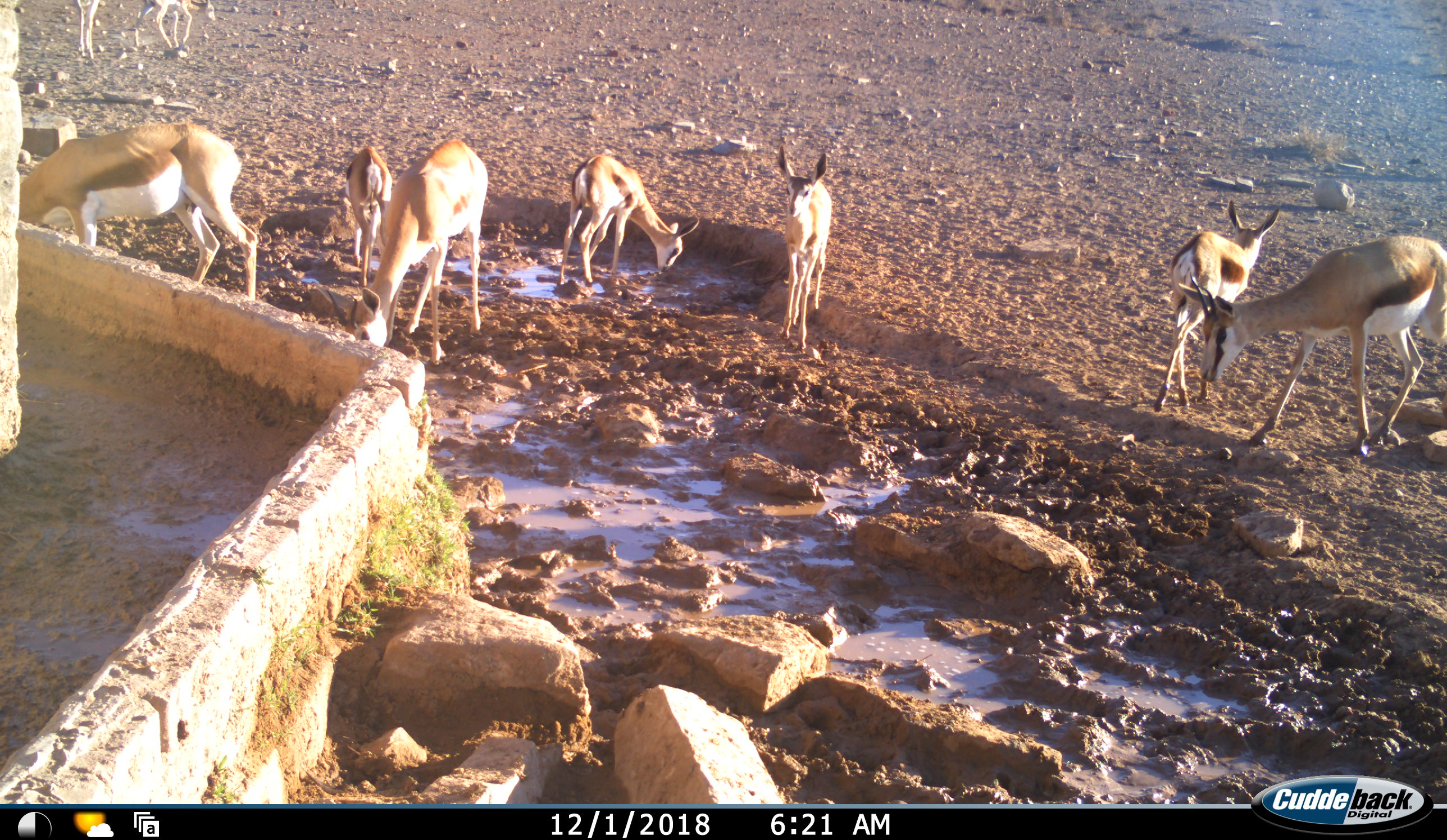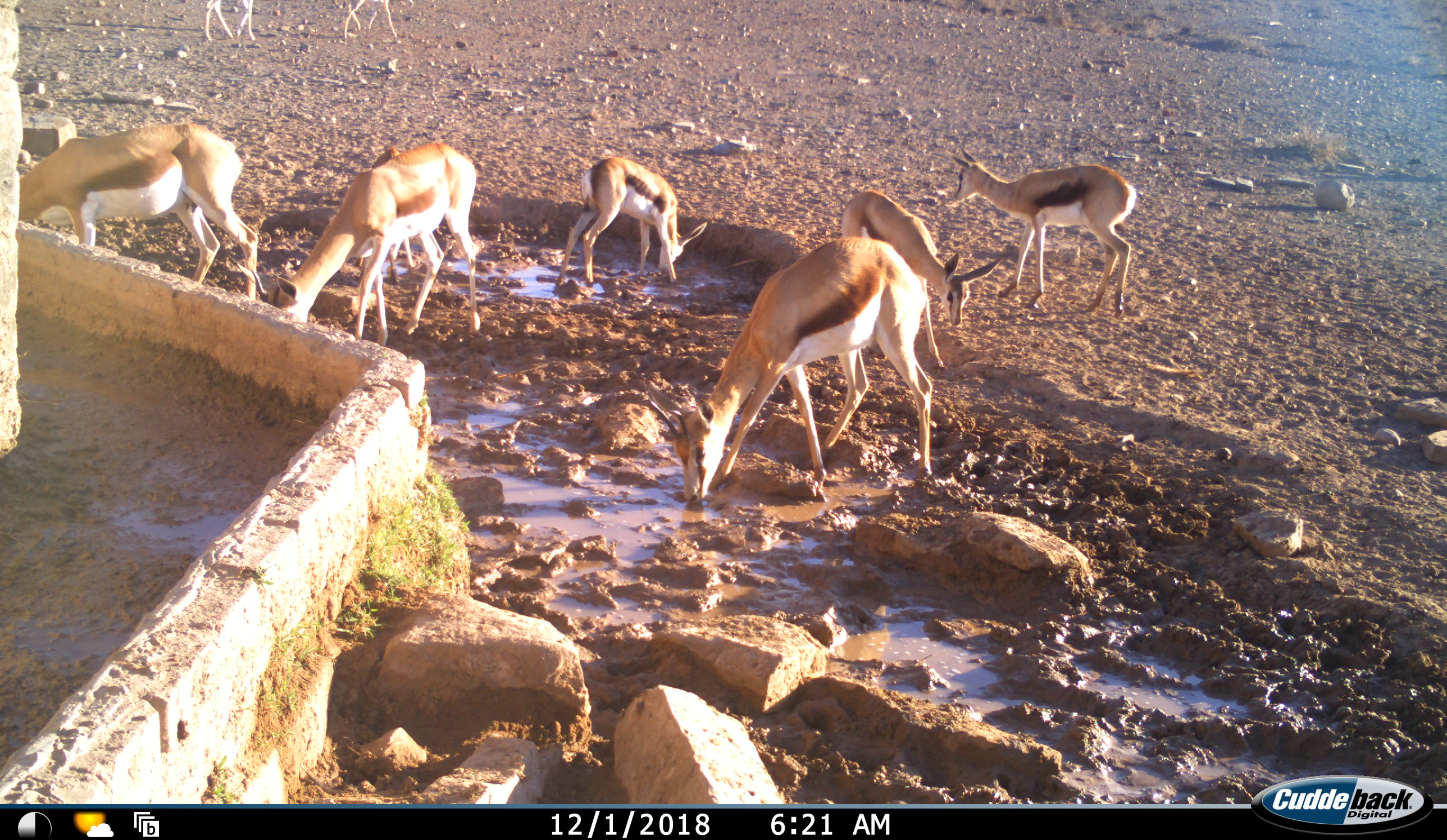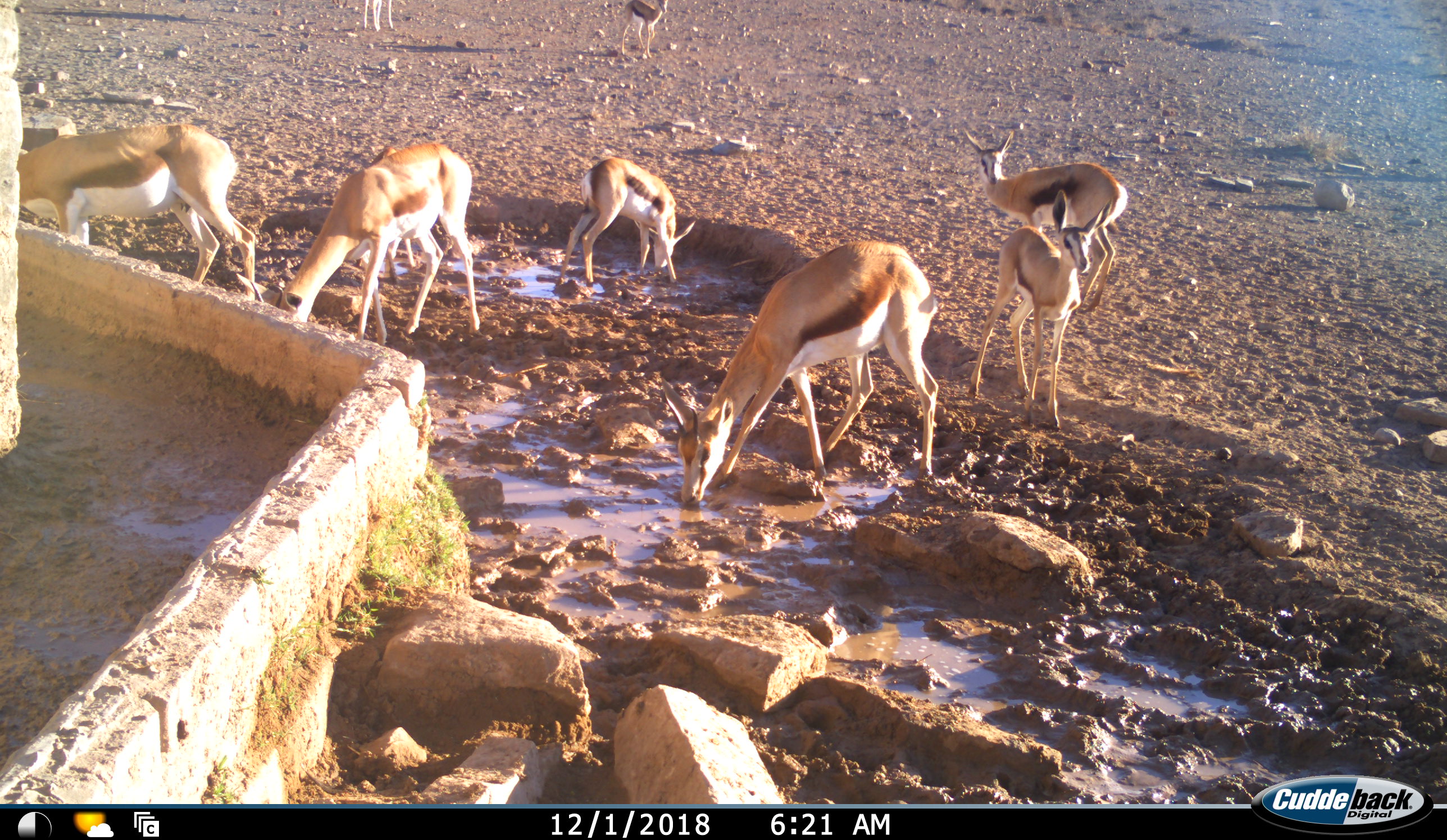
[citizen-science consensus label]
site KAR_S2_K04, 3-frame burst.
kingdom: Animalia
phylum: Chordata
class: Mammalia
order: Artiodactyla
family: Bovidae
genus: Antidorcas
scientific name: Antidorcas marsupialis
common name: springbok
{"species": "springbok (Antidorcas marsupialis)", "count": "9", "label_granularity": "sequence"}